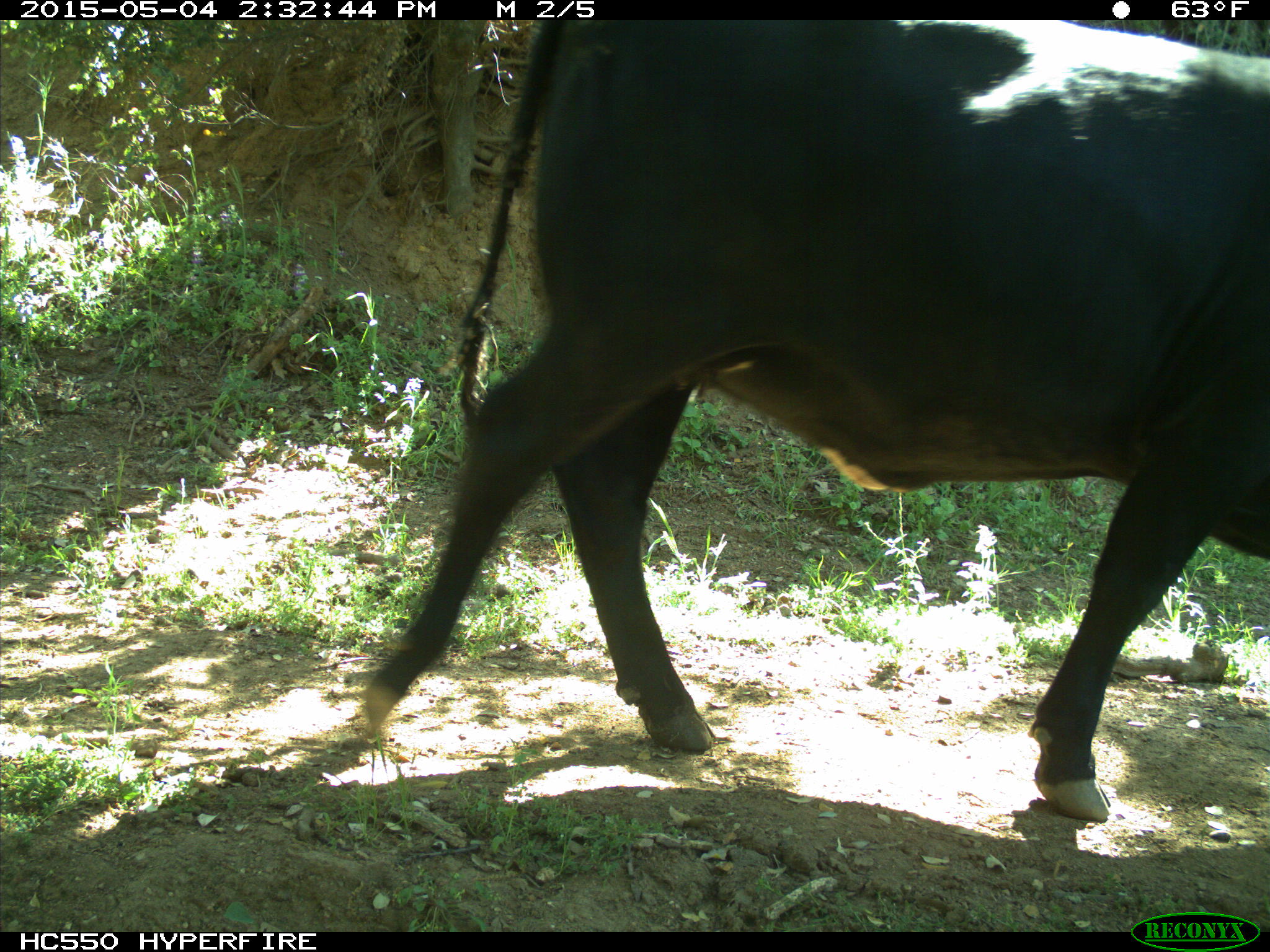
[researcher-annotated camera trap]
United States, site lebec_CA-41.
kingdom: Animalia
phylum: Chordata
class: Mammalia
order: Artiodactyla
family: Bovidae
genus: Bos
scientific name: Bos taurus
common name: domestic cow